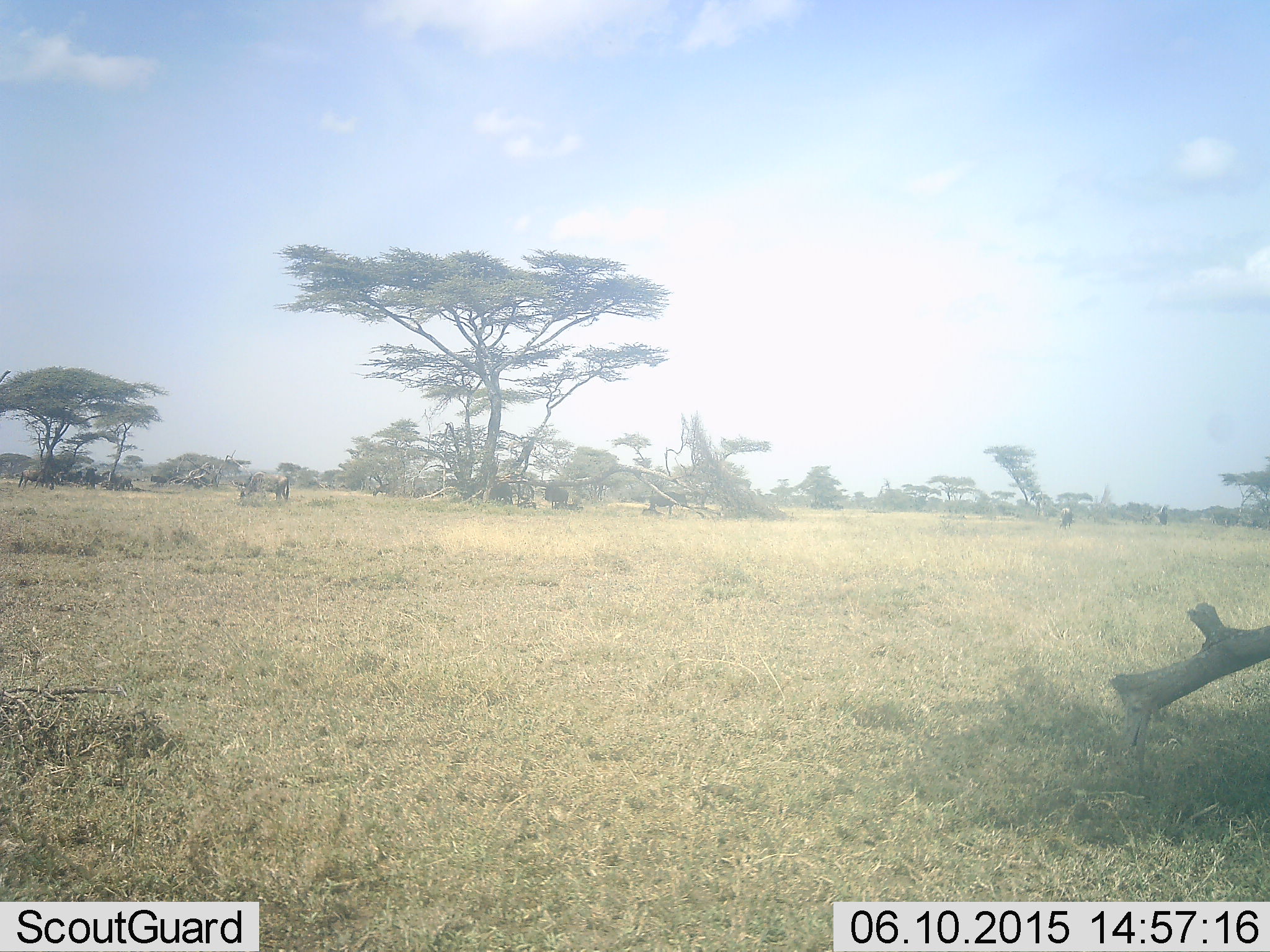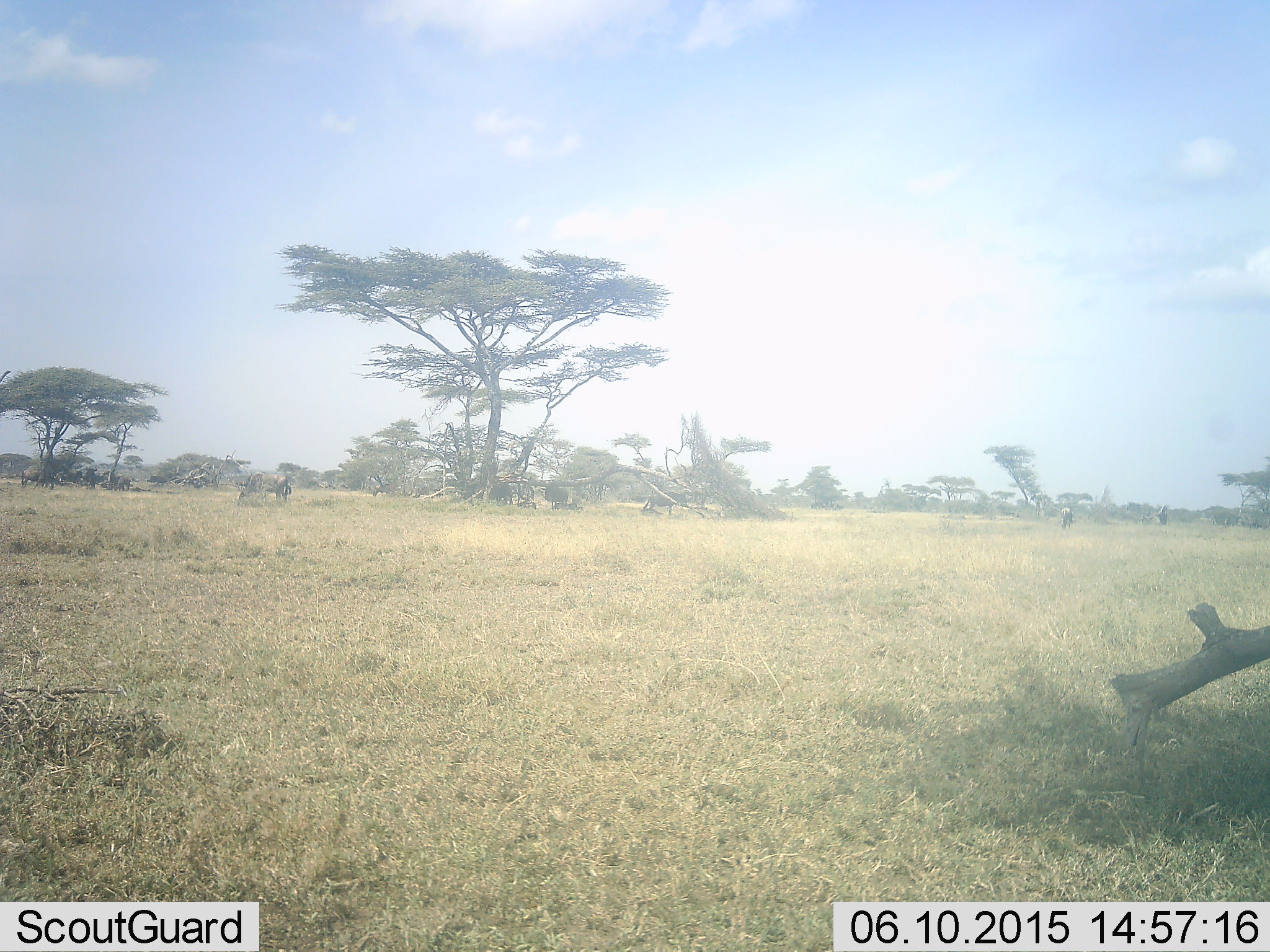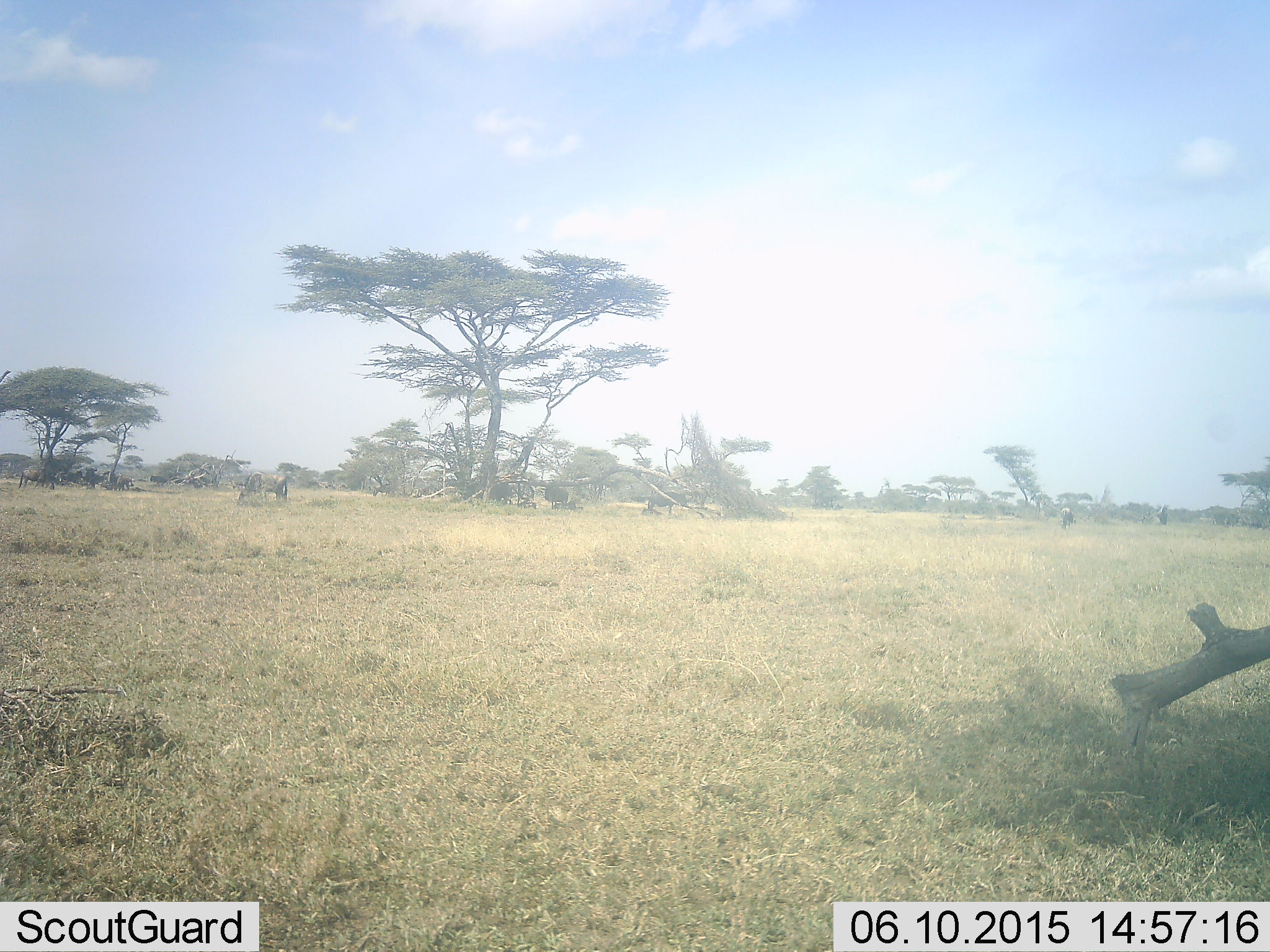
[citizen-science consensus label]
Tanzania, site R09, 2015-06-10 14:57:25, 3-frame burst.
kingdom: Animalia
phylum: Chordata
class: Mammalia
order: Artiodactyla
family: Bovidae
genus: Connochaetes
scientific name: Connochaetes taurinus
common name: blue wildebeest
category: wildebeest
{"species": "wildebeest (blue wildebeest) (Connochaetes taurinus)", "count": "10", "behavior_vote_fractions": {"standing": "60%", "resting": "30%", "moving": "0%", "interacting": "0%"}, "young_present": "0%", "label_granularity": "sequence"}